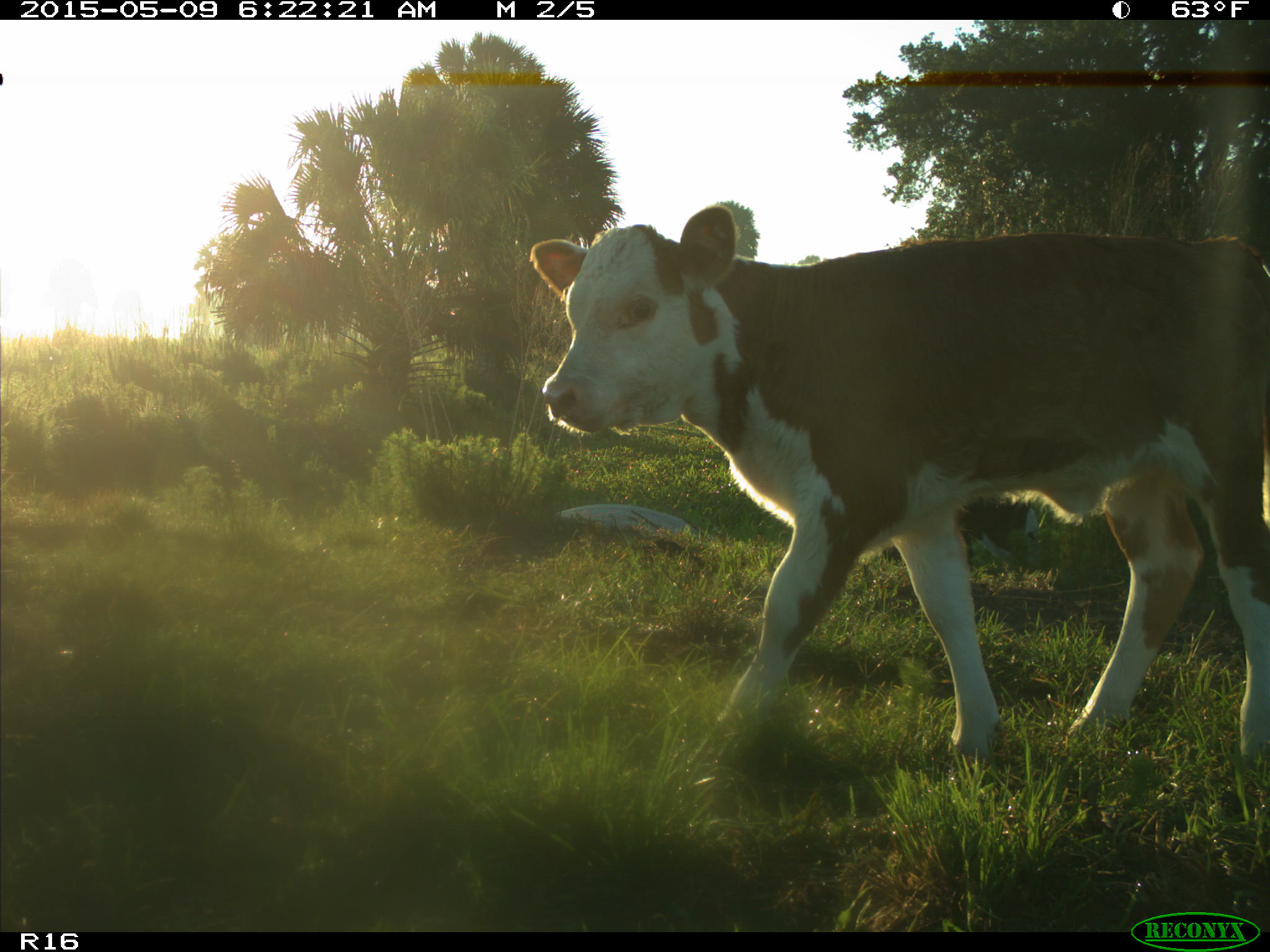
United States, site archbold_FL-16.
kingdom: Animalia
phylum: Chordata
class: Mammalia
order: Artiodactyla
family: Bovidae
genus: Bos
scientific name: Bos taurus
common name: domestic cow